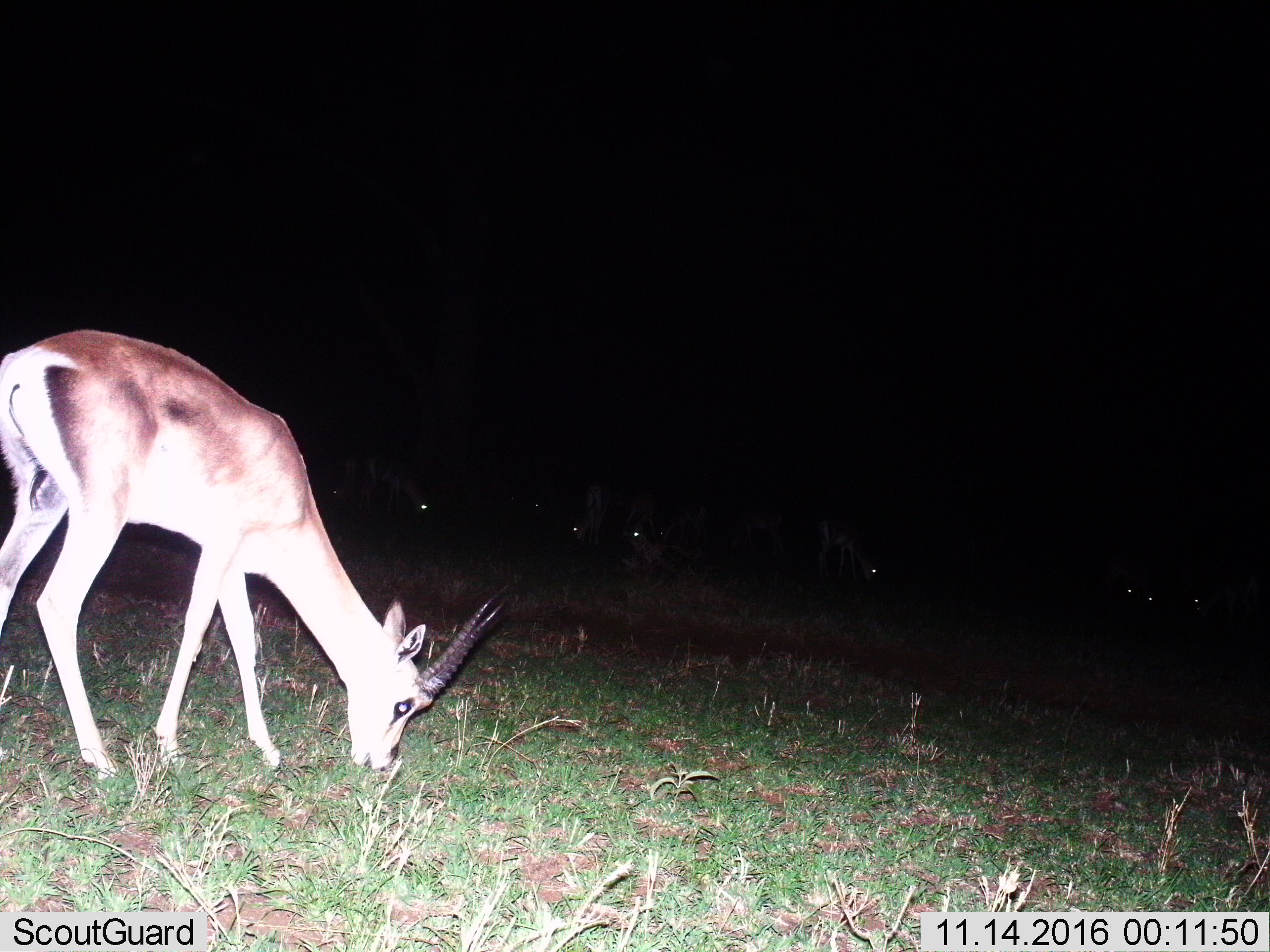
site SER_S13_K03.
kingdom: Animalia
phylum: Chordata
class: Mammalia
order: Artiodactyla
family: Bovidae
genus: Nanger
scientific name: Nanger granti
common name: grant's gazelle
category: gazellegrants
Gazellegrants (grant's gazelle) (Nanger granti), count 8. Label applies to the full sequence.